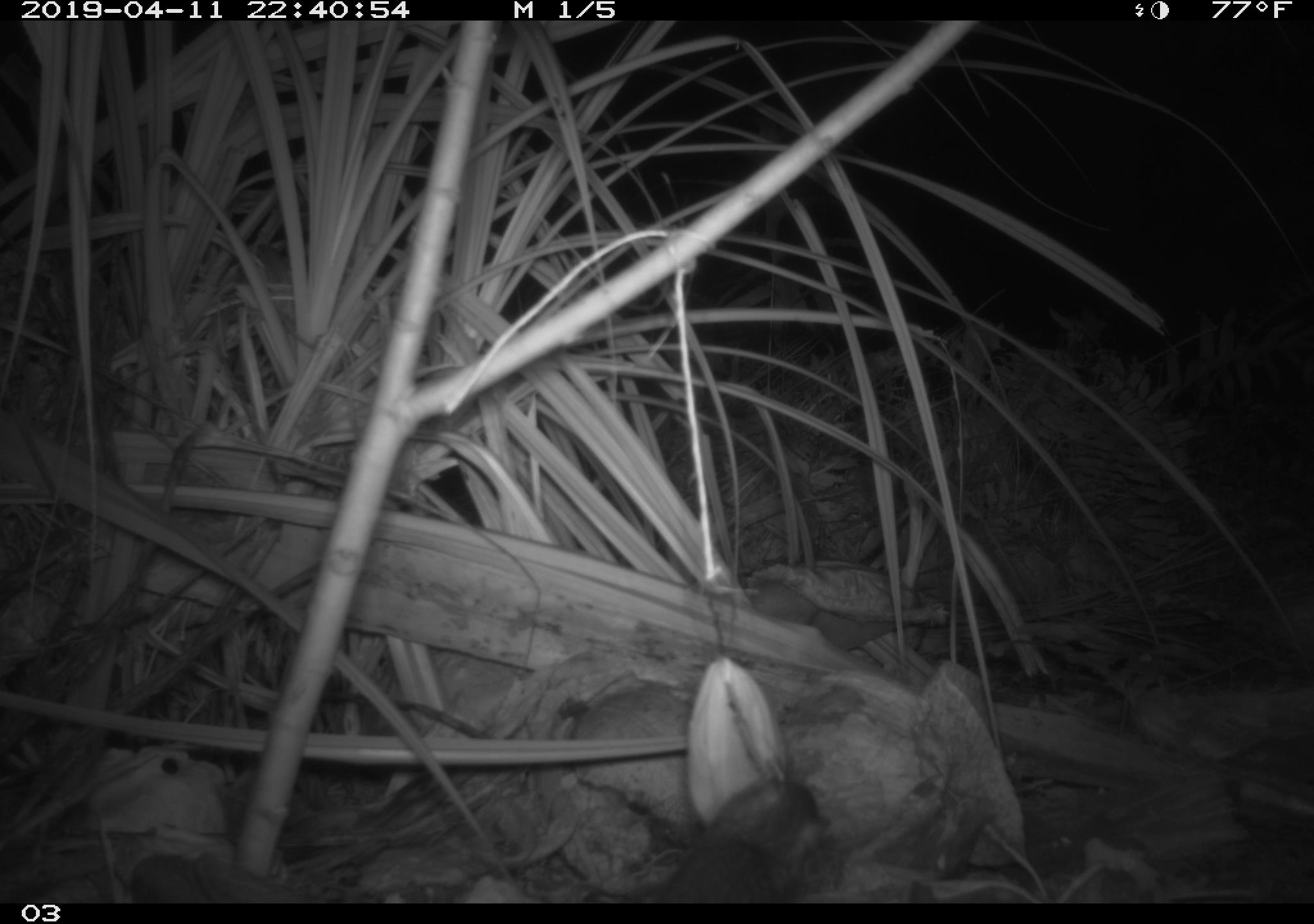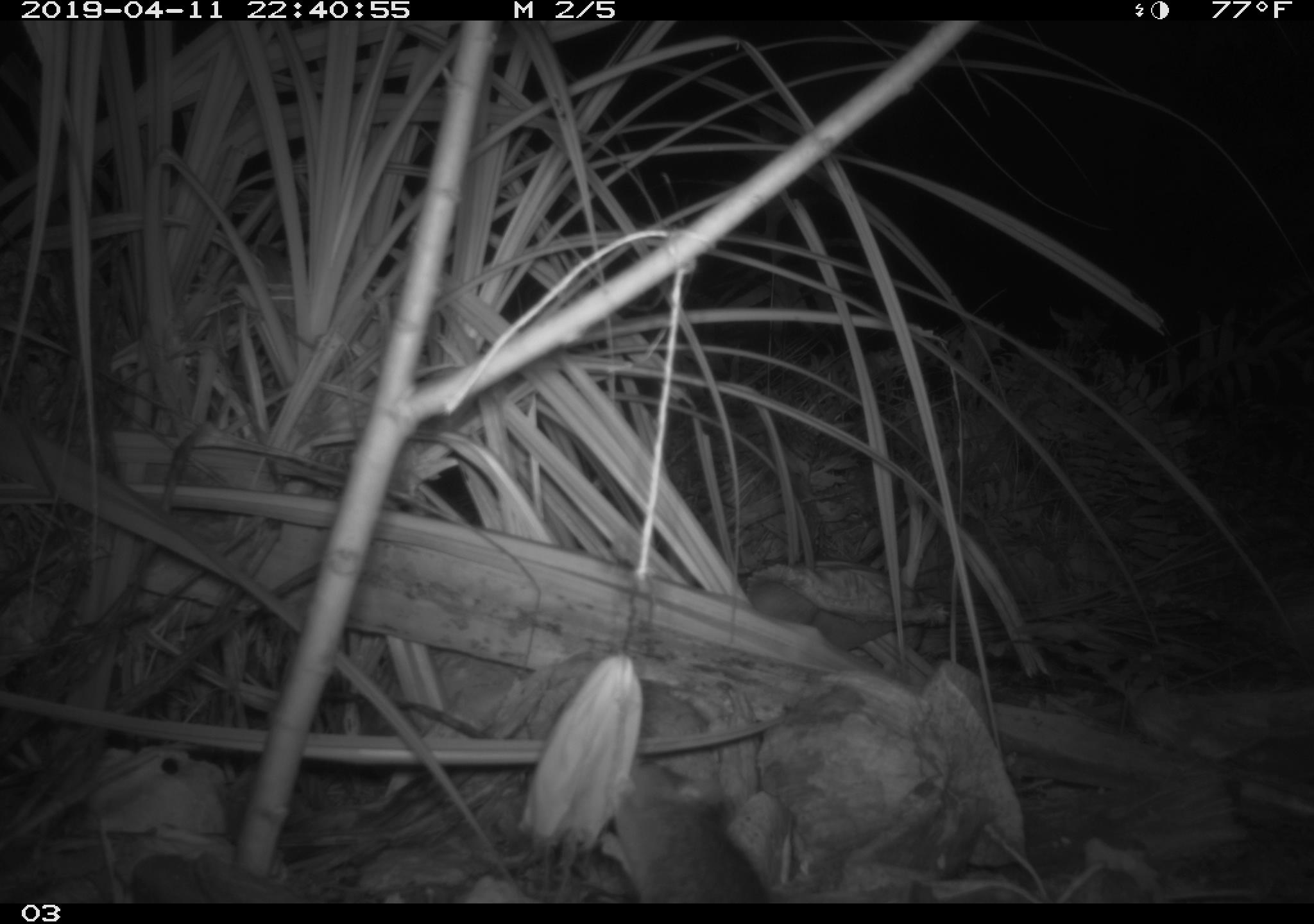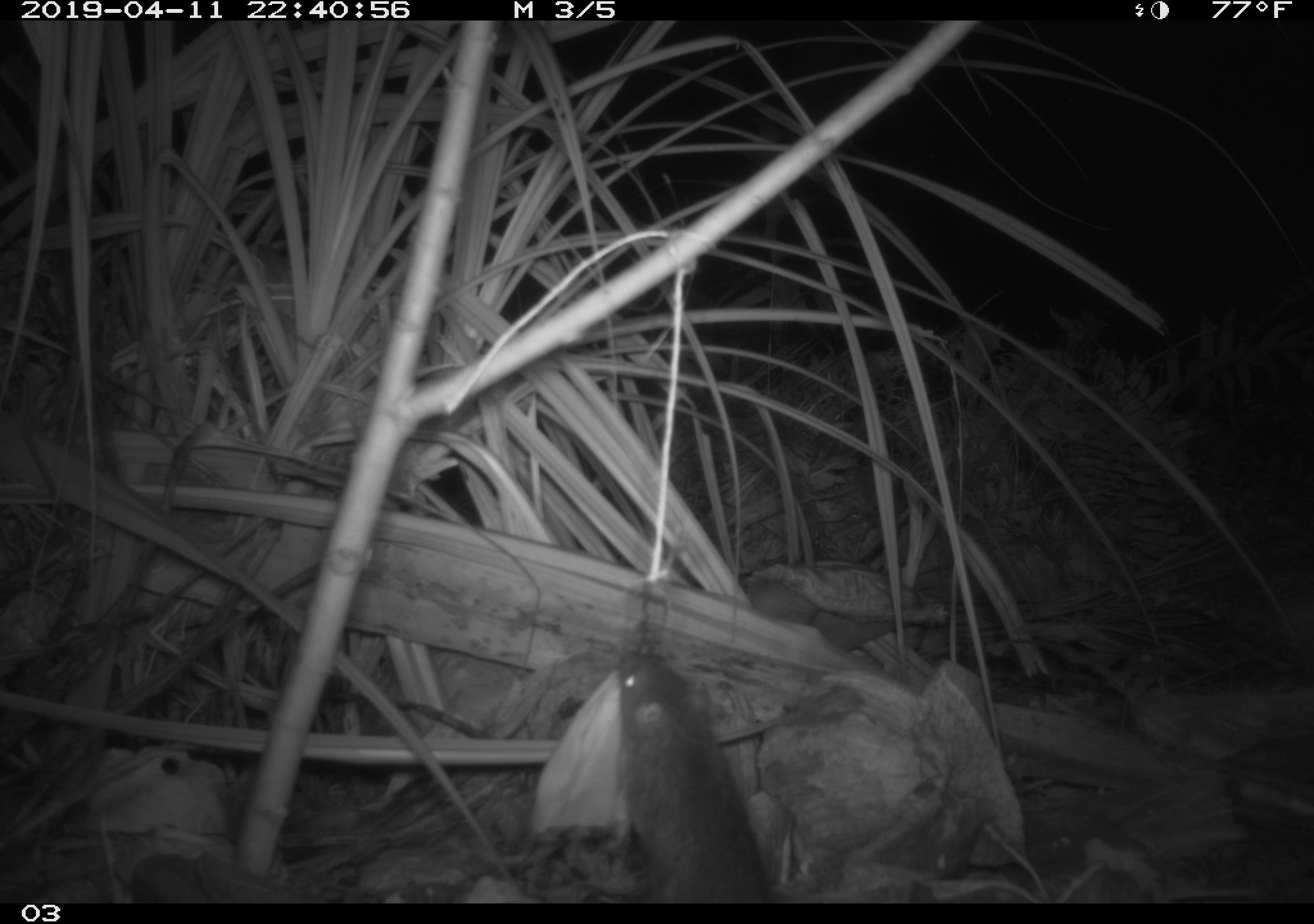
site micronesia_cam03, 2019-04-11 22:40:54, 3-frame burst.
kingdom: Animalia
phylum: Chordata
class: Mammalia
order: Rodentia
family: Muridae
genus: Rattus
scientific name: Rattus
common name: rat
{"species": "rat (Rattus)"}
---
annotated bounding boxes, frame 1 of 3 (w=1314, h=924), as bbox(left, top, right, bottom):
rat: bbox(656, 774, 826, 902)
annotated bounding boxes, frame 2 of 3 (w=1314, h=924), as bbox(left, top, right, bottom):
rat: bbox(606, 757, 777, 902)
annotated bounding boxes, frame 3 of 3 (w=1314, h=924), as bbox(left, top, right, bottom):
rat: bbox(604, 648, 789, 906)